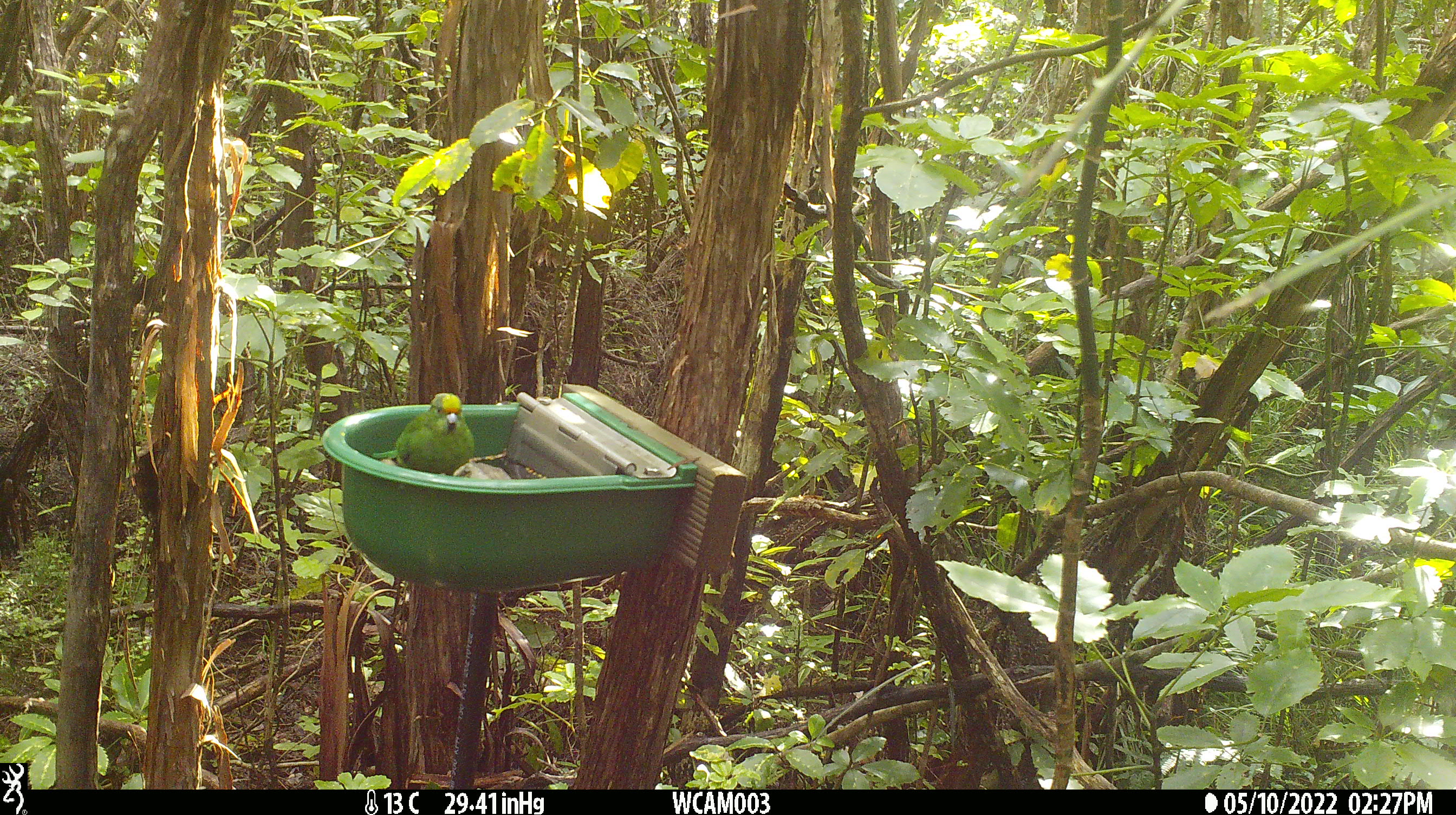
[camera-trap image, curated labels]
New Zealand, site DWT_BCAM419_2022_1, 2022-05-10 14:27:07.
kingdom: Animalia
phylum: Chordata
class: Aves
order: Psittaciformes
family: Psittaculidae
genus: Cyanoramphus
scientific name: Cyanoramphus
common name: parakeet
Parakeet (Cyanoramphus).